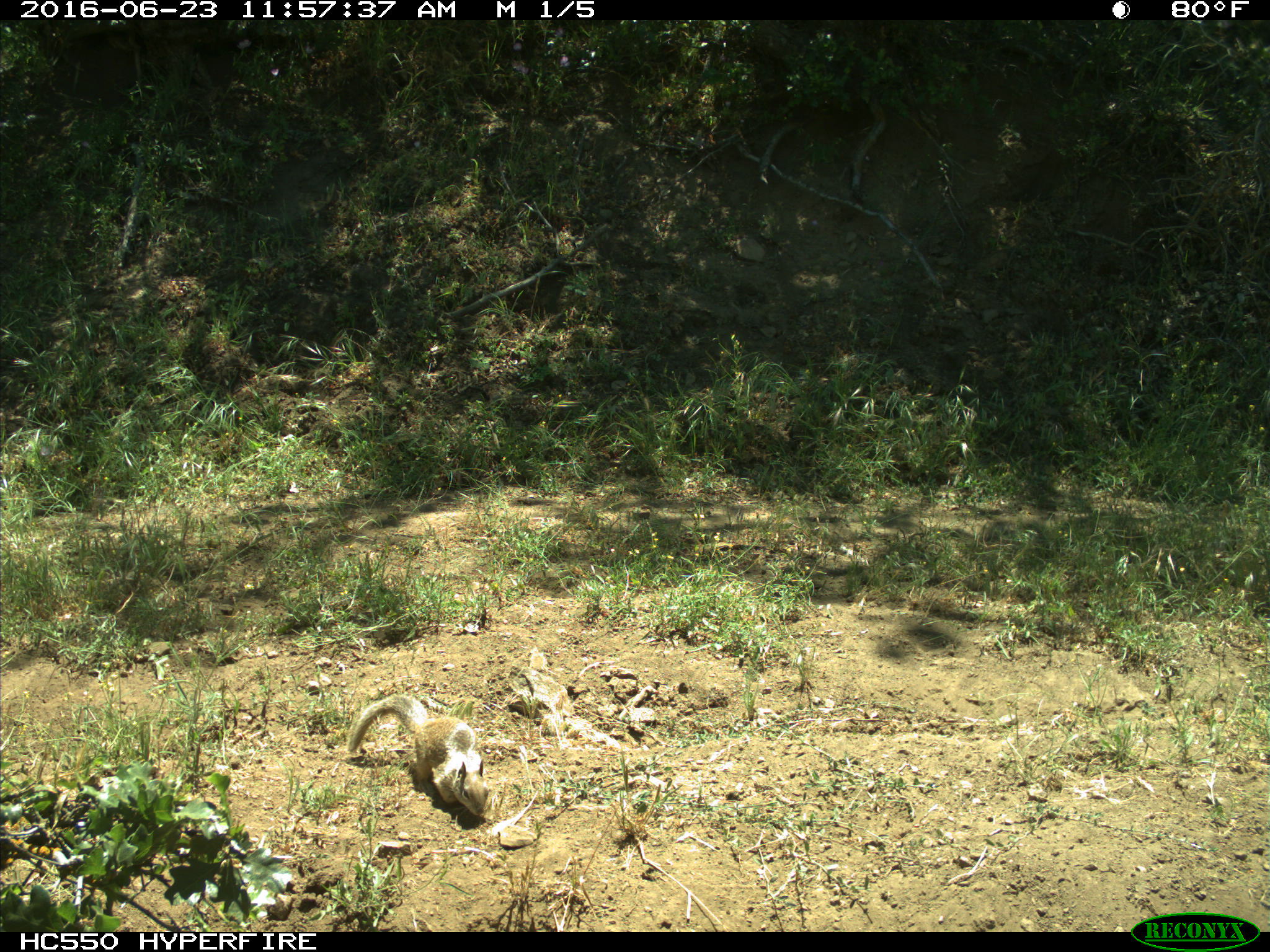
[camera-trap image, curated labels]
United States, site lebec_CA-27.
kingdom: Animalia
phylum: Chordata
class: Mammalia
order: Rodentia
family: Sciuridae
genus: Otospermophilus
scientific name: Otospermophilus beecheyi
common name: california ground squirrel